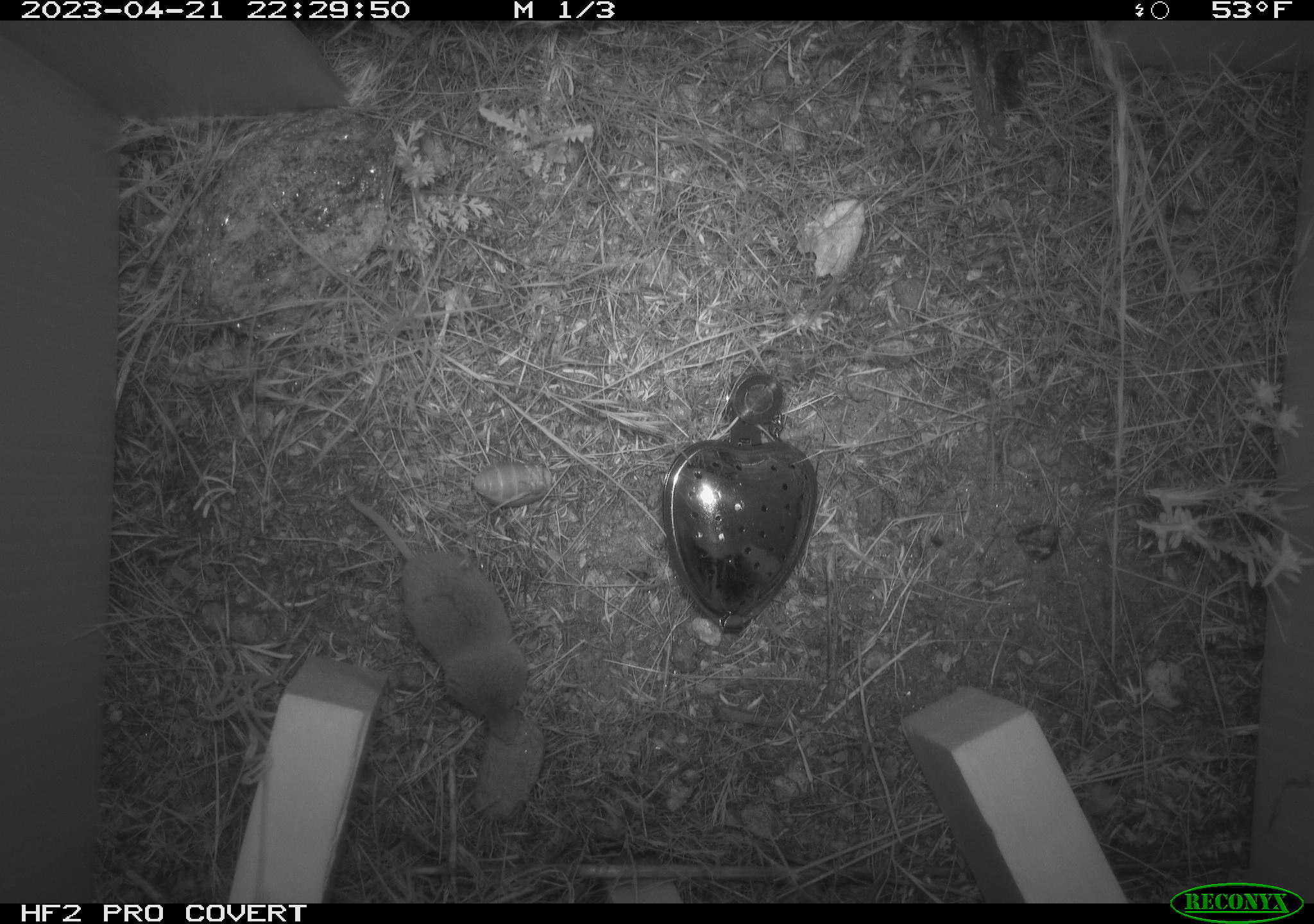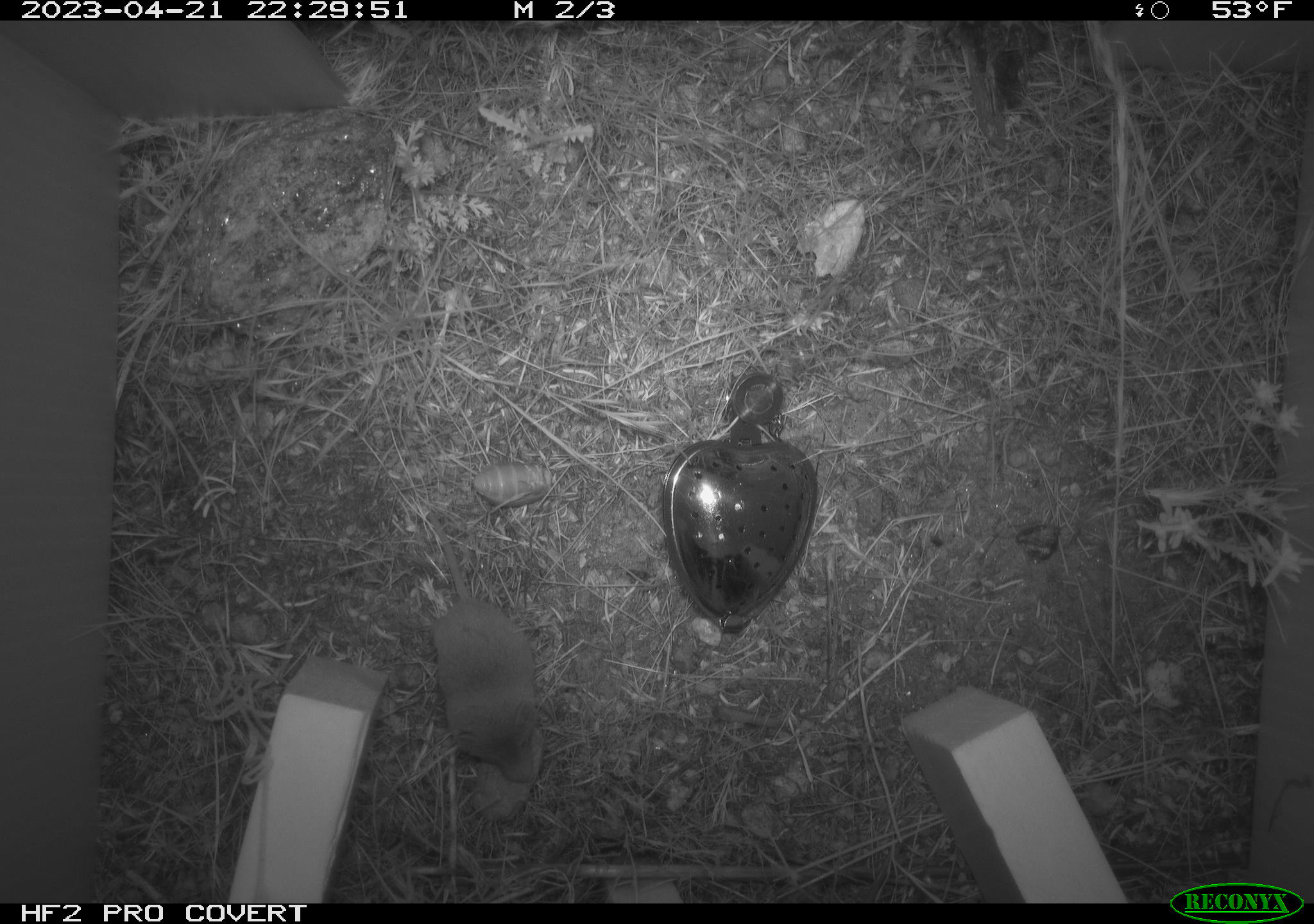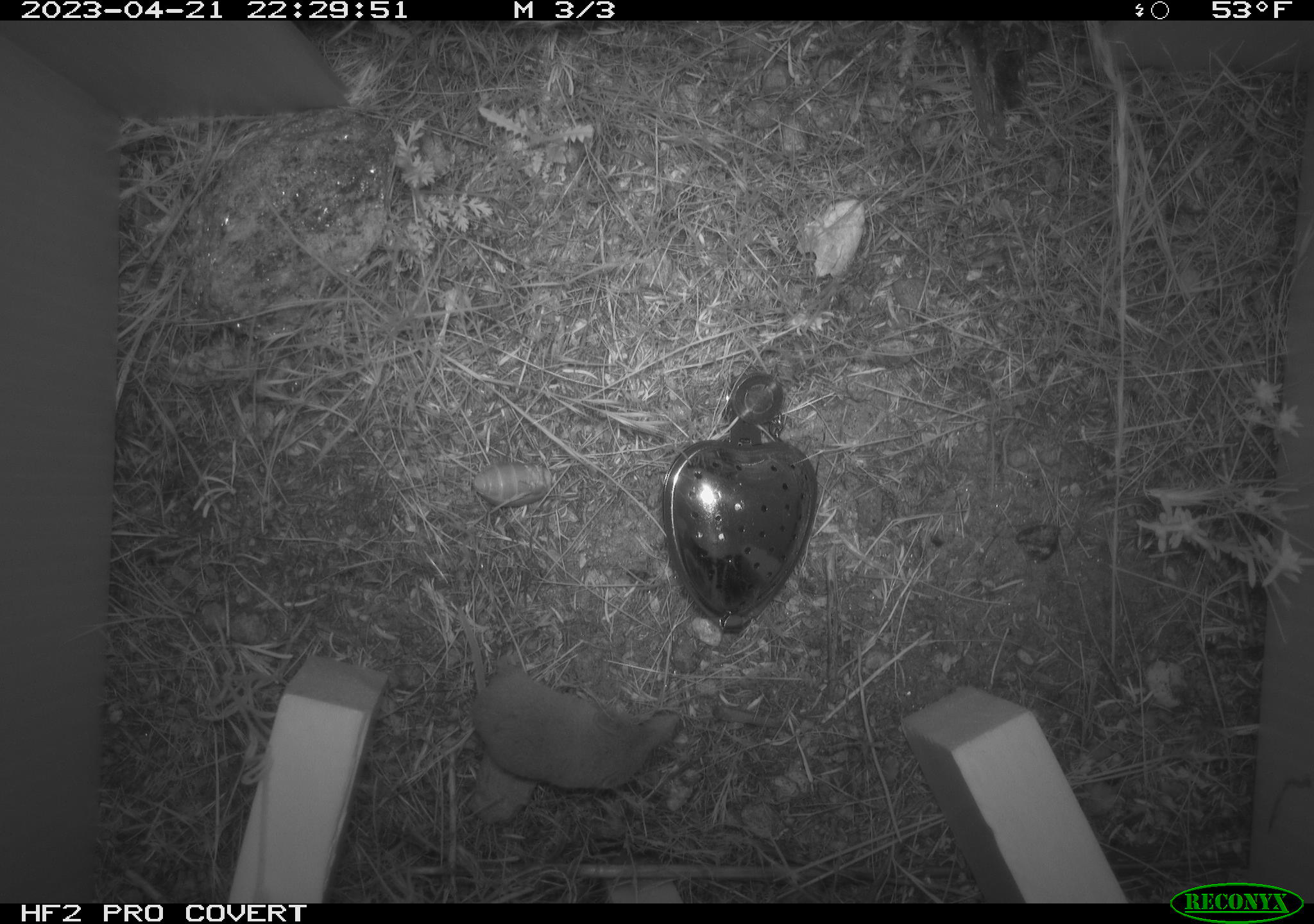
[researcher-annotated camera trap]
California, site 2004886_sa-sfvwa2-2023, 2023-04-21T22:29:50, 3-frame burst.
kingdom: Animalia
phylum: Chordata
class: Mammalia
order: Eulipotyphla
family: Soricidae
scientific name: Soricidae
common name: shrews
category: soricidae family